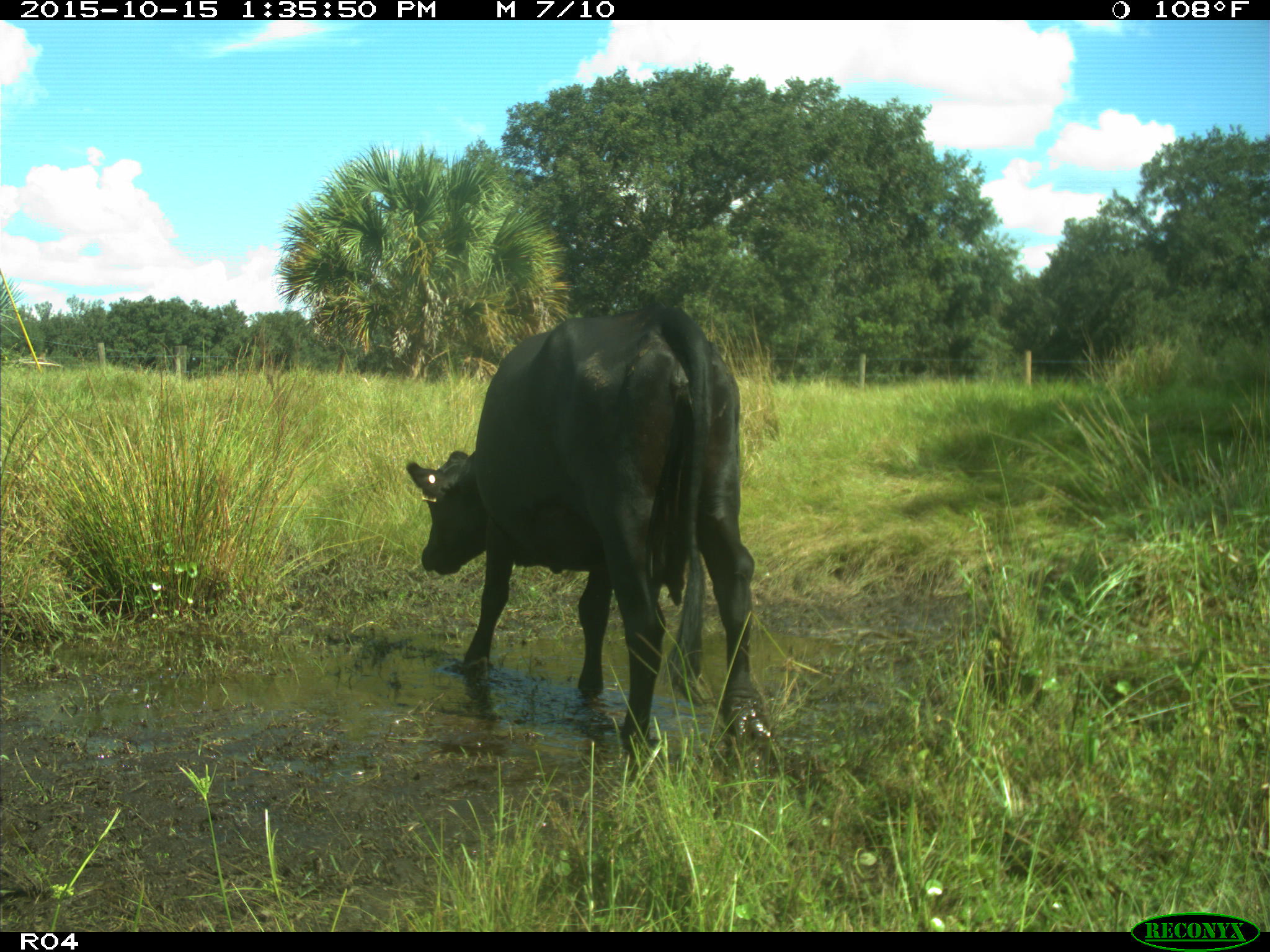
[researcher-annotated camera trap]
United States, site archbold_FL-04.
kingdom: Animalia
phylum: Chordata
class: Mammalia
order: Artiodactyla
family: Bovidae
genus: Bos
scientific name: Bos taurus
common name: domestic cow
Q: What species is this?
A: Bos taurus (domestic cow).